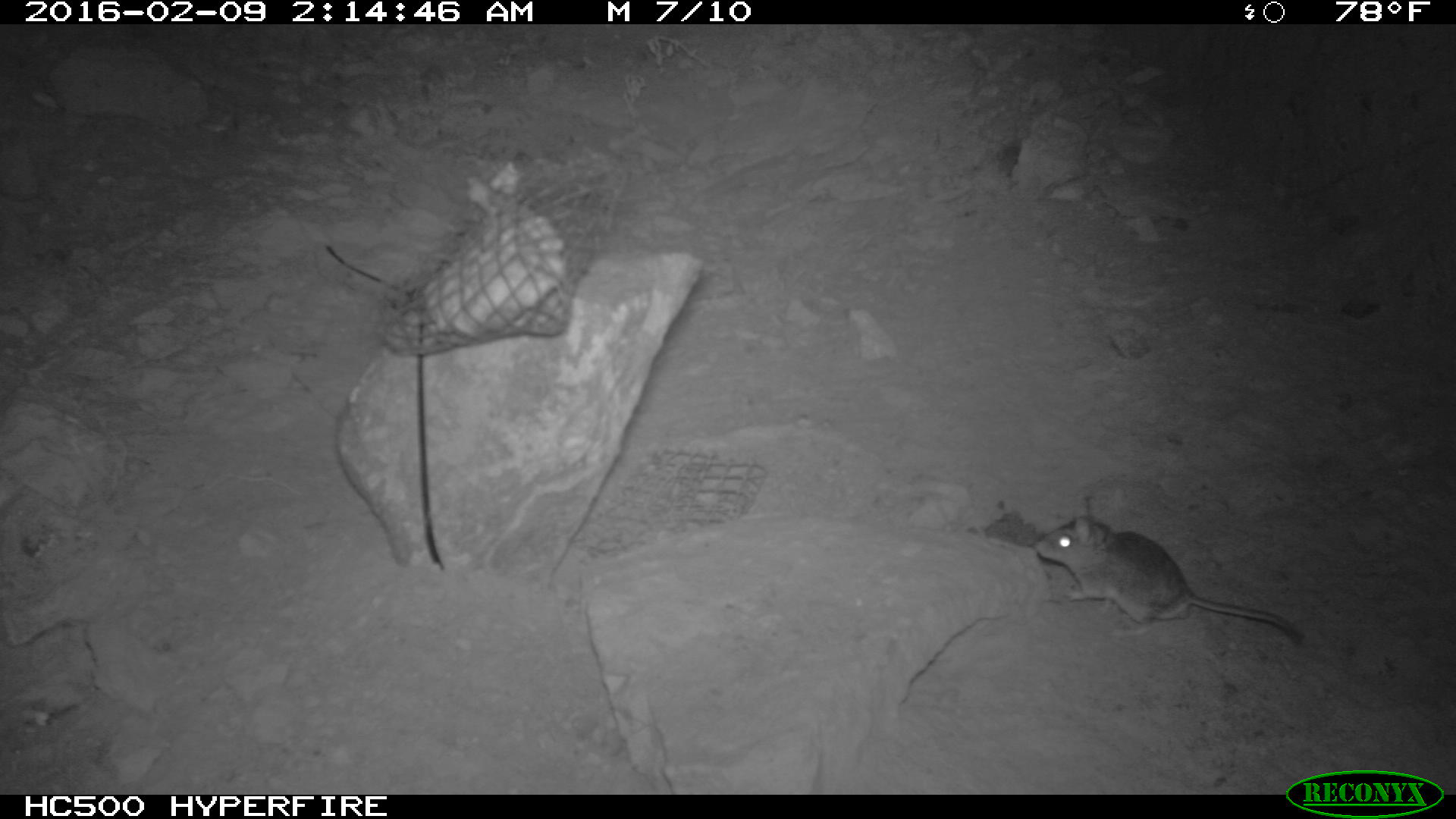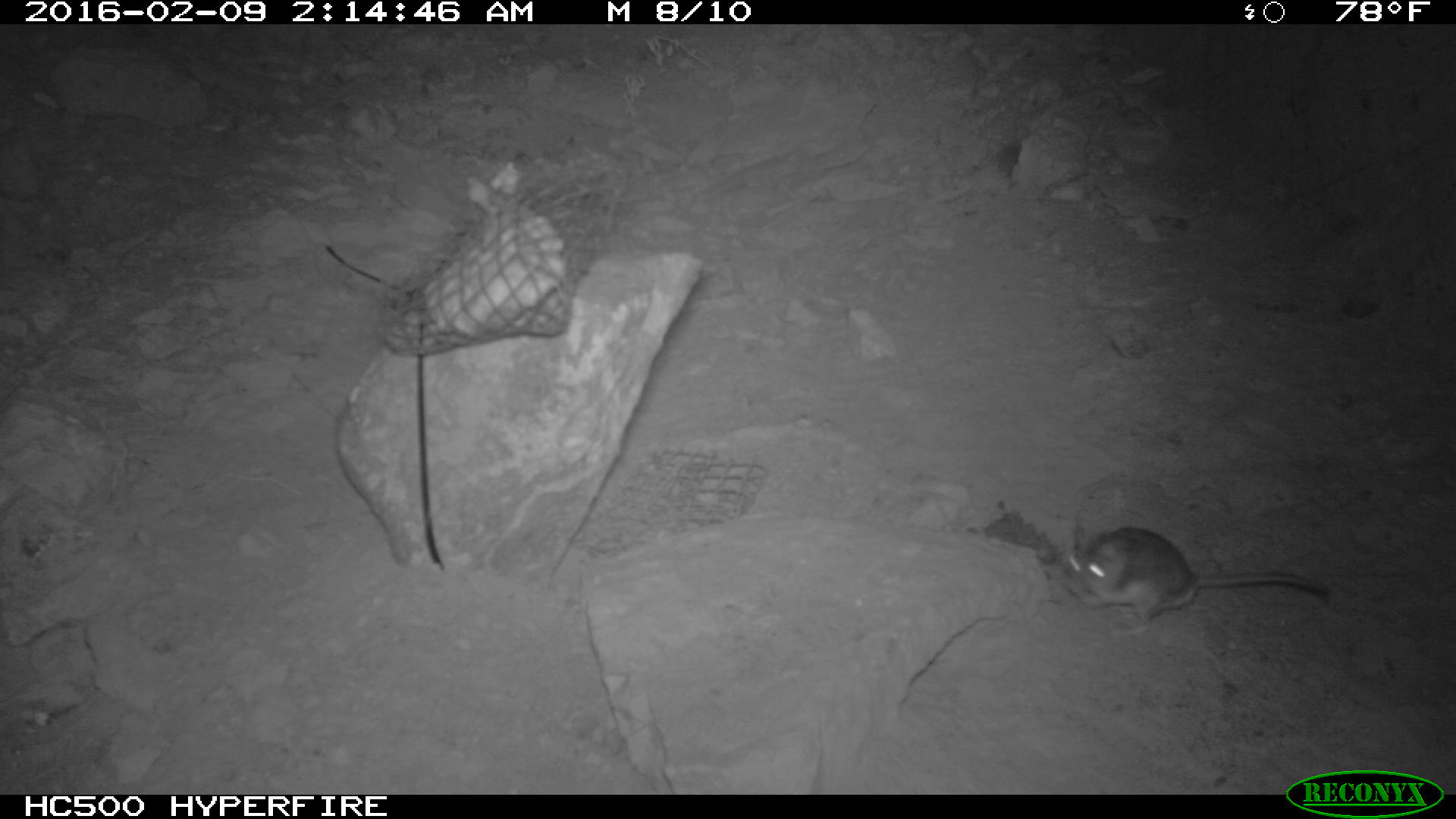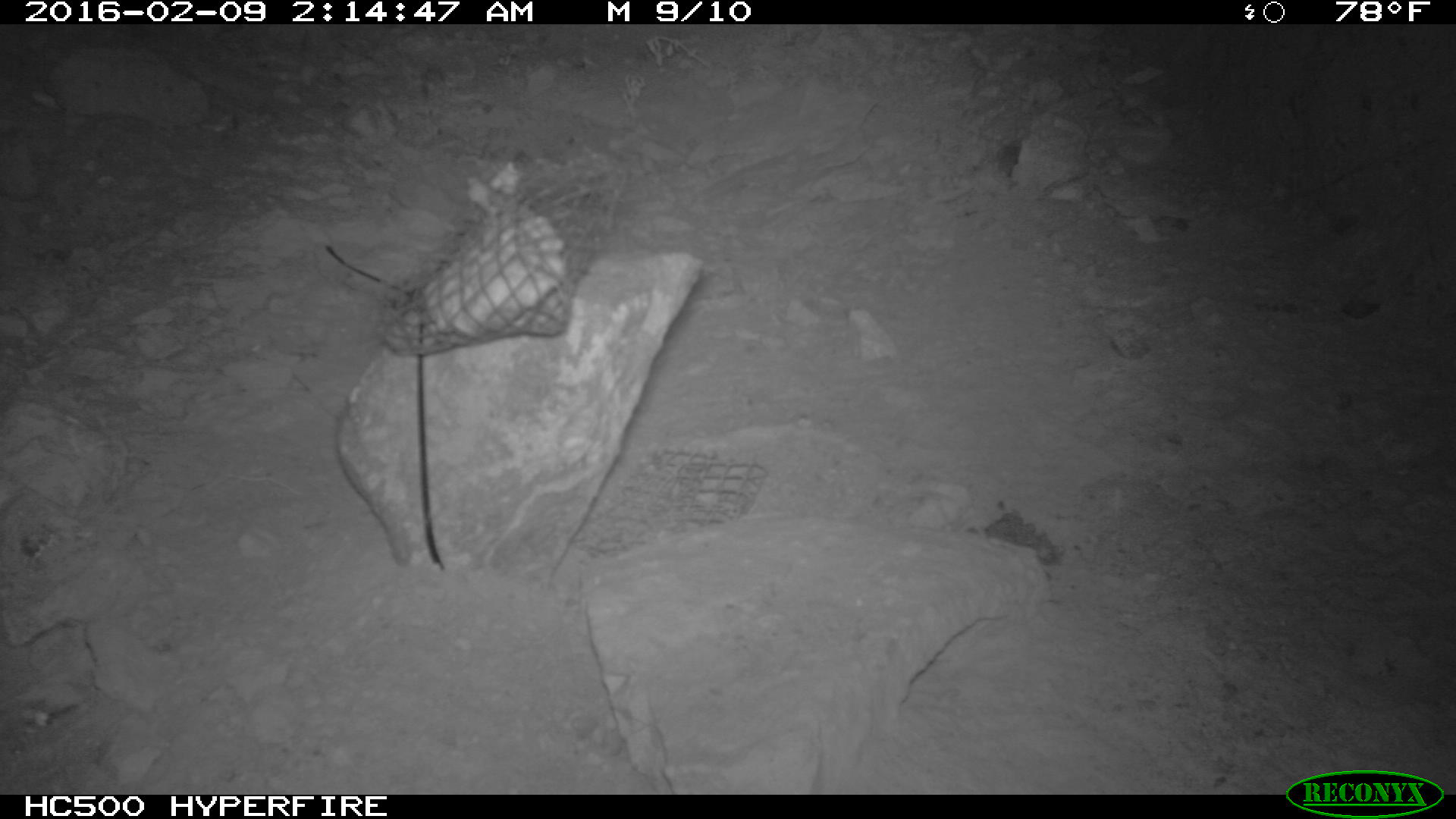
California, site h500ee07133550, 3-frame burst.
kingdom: Animalia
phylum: Chordata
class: Mammalia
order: Rodentia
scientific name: Rodentia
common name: rodent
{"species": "rodent (Rodentia)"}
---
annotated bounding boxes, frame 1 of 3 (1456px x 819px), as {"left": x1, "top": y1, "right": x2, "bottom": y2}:
rodent: {"left": 1035, "top": 497, "right": 1306, "bottom": 641}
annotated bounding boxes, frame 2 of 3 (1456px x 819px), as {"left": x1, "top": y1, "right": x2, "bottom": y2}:
rodent: {"left": 1056, "top": 526, "right": 1333, "bottom": 637}